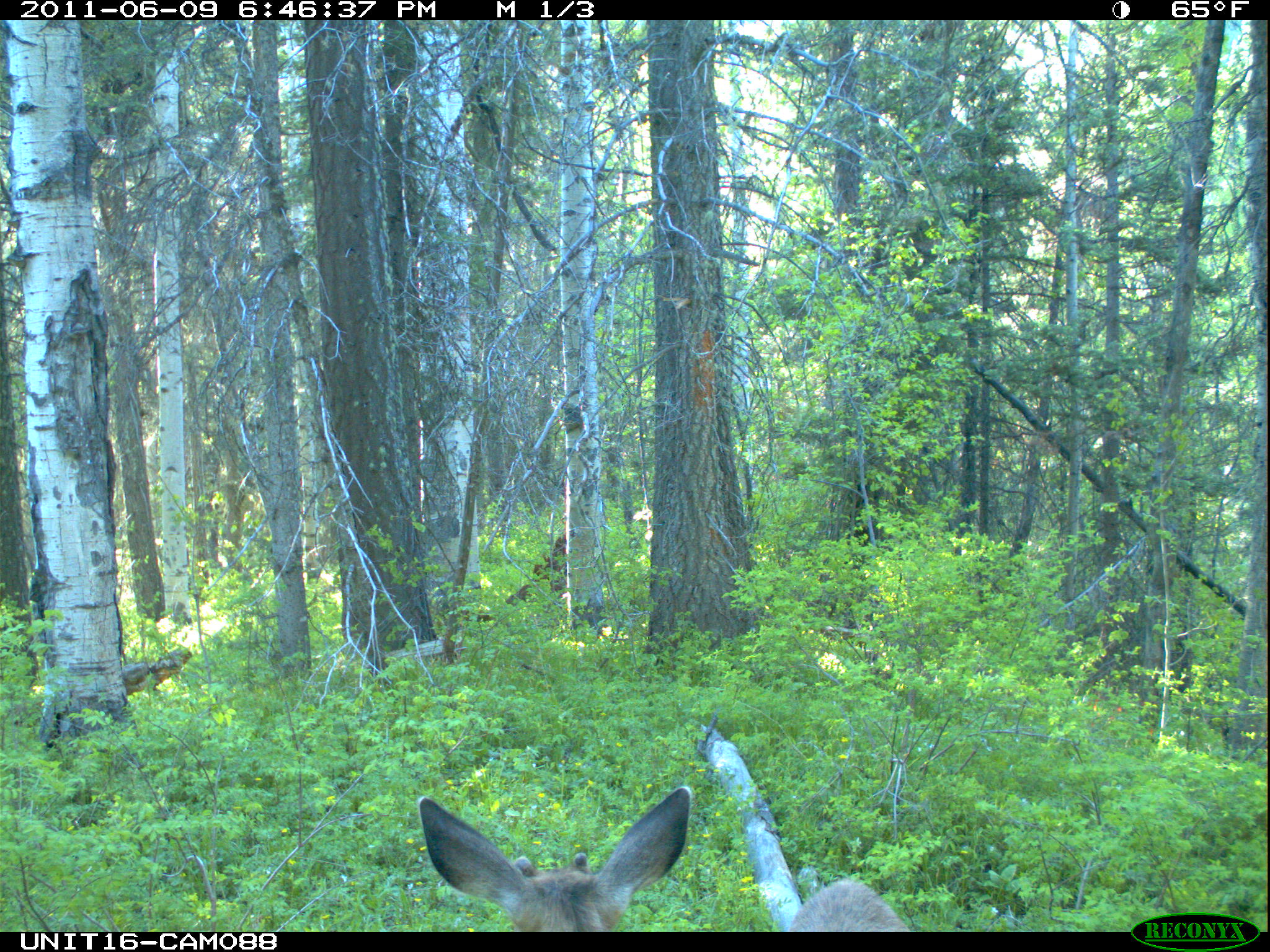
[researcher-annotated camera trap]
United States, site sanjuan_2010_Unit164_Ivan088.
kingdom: Animalia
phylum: Chordata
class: Mammalia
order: Artiodactyla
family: Cervidae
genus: Odocoileus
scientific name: Odocoileus hemionus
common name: mule deer